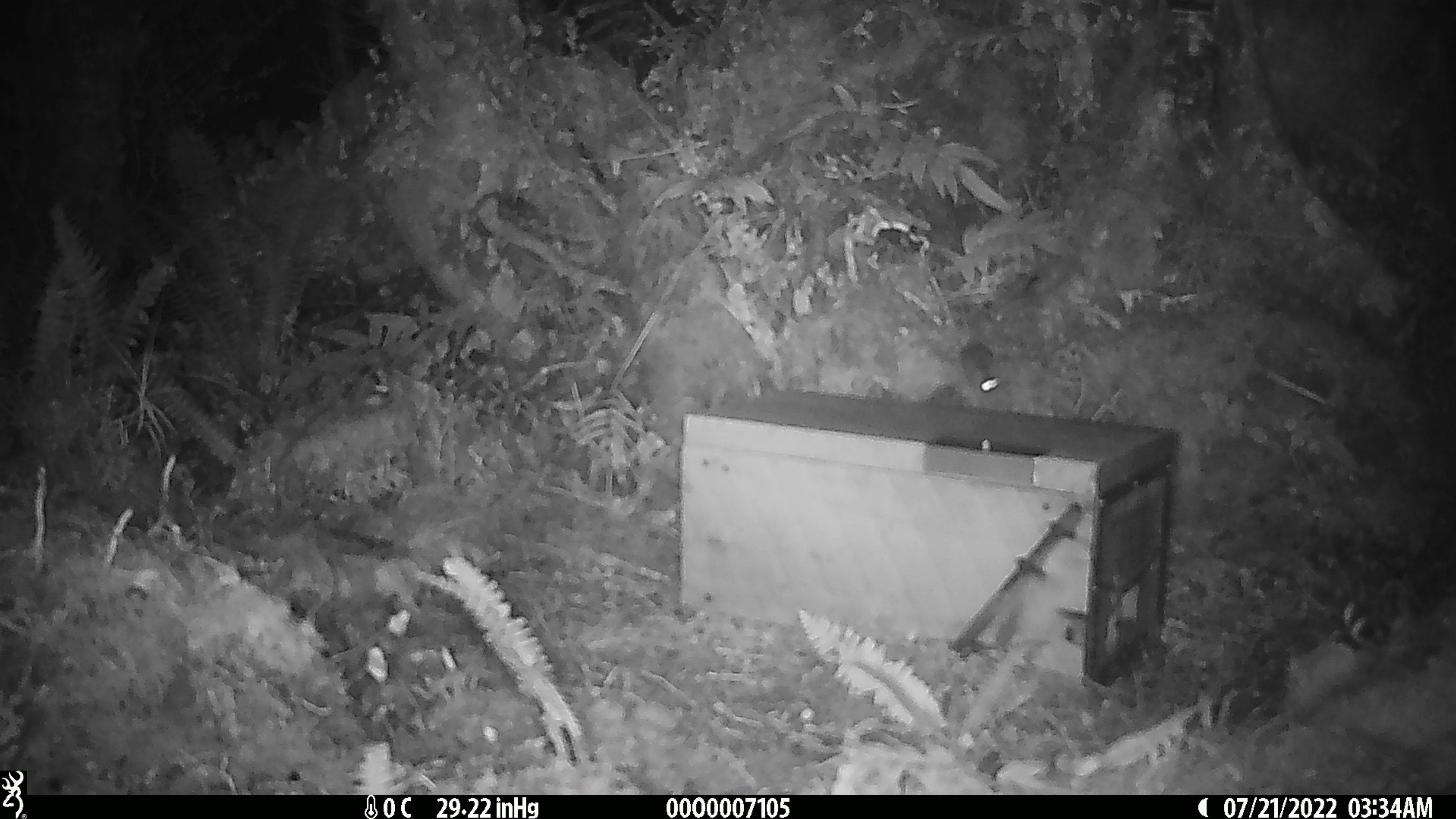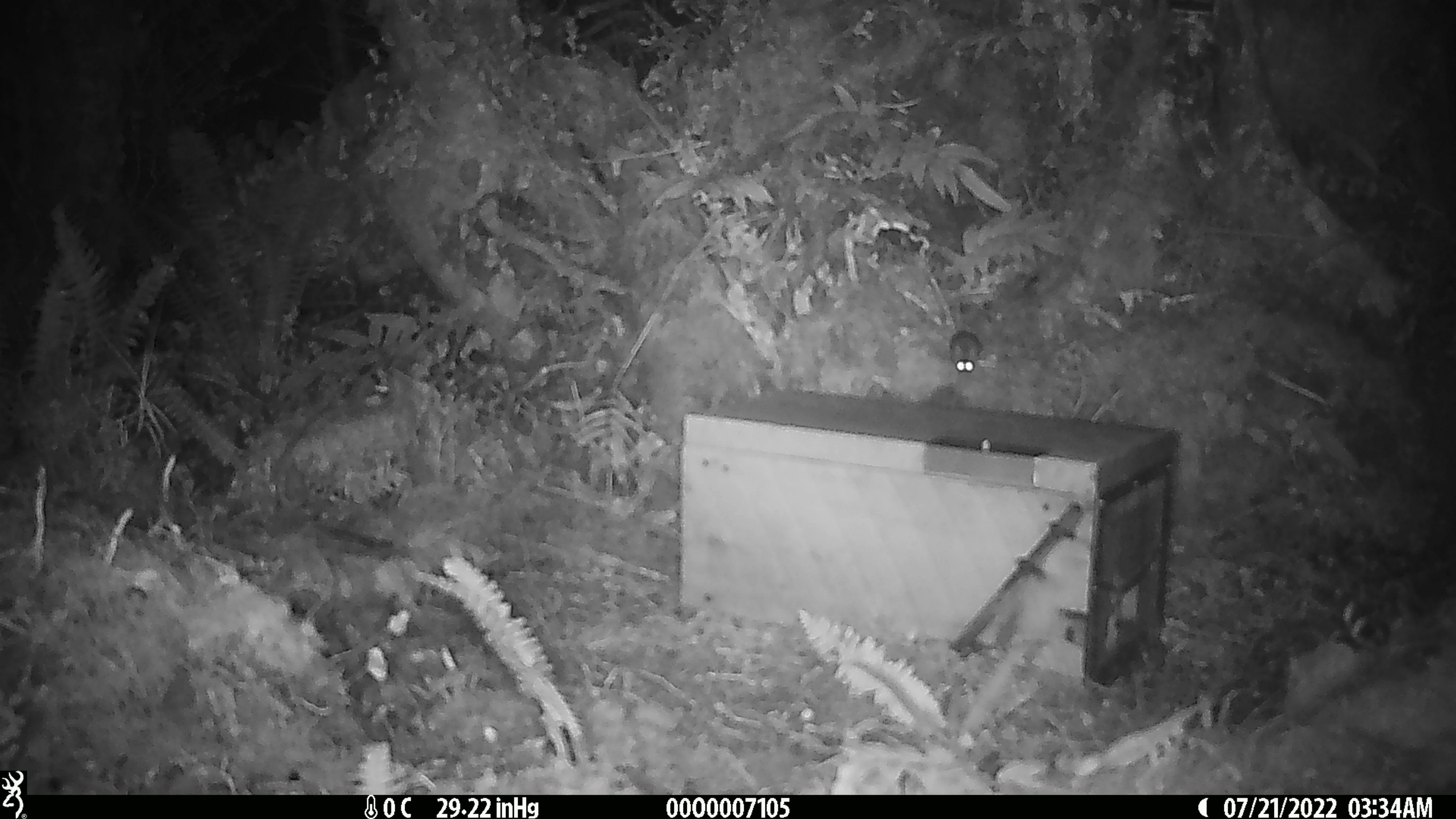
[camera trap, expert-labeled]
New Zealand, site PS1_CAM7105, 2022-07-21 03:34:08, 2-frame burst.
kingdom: Animalia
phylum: Chordata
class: Mammalia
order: Rodentia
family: Muridae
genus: Mus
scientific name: Mus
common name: mouse